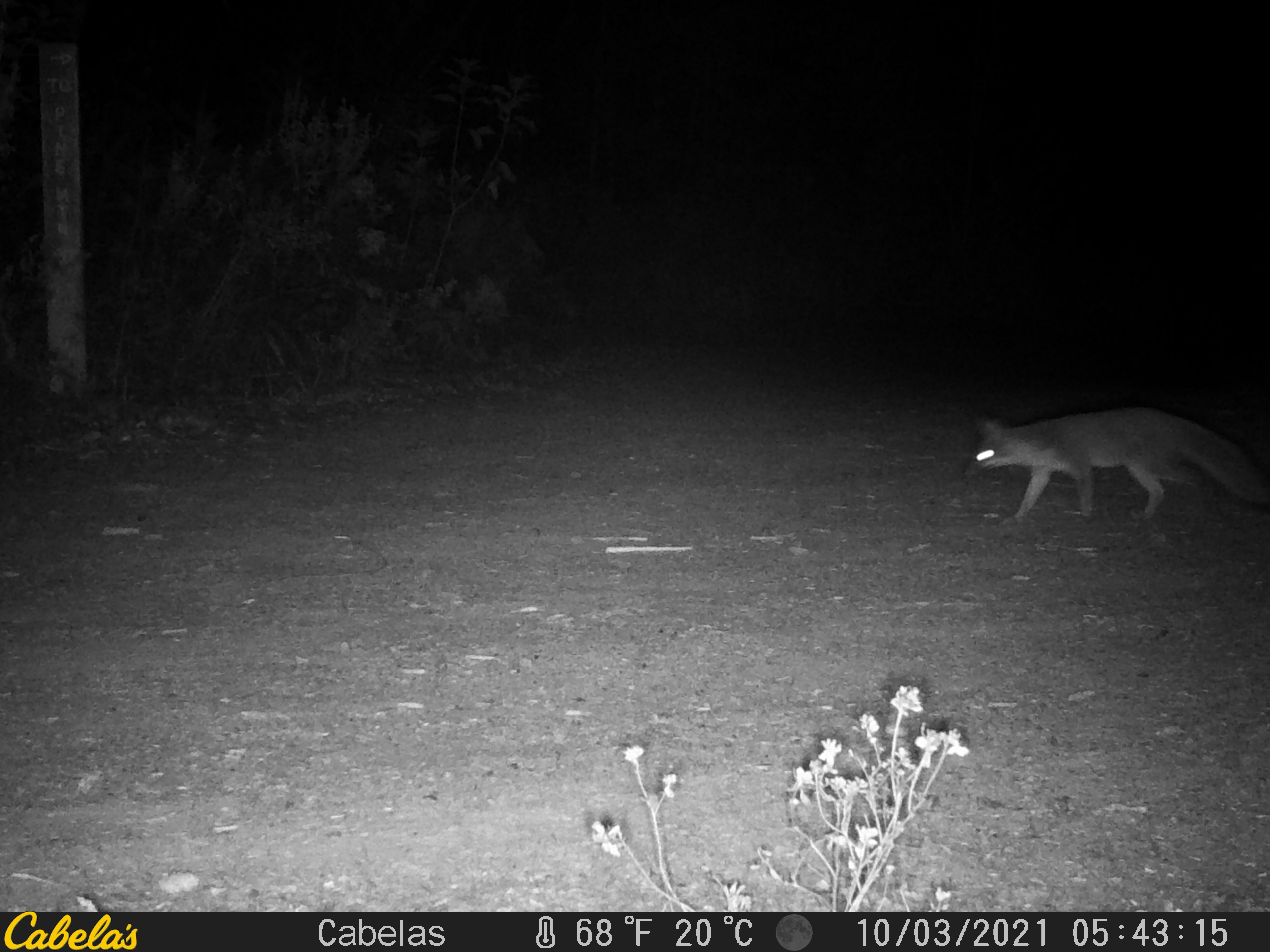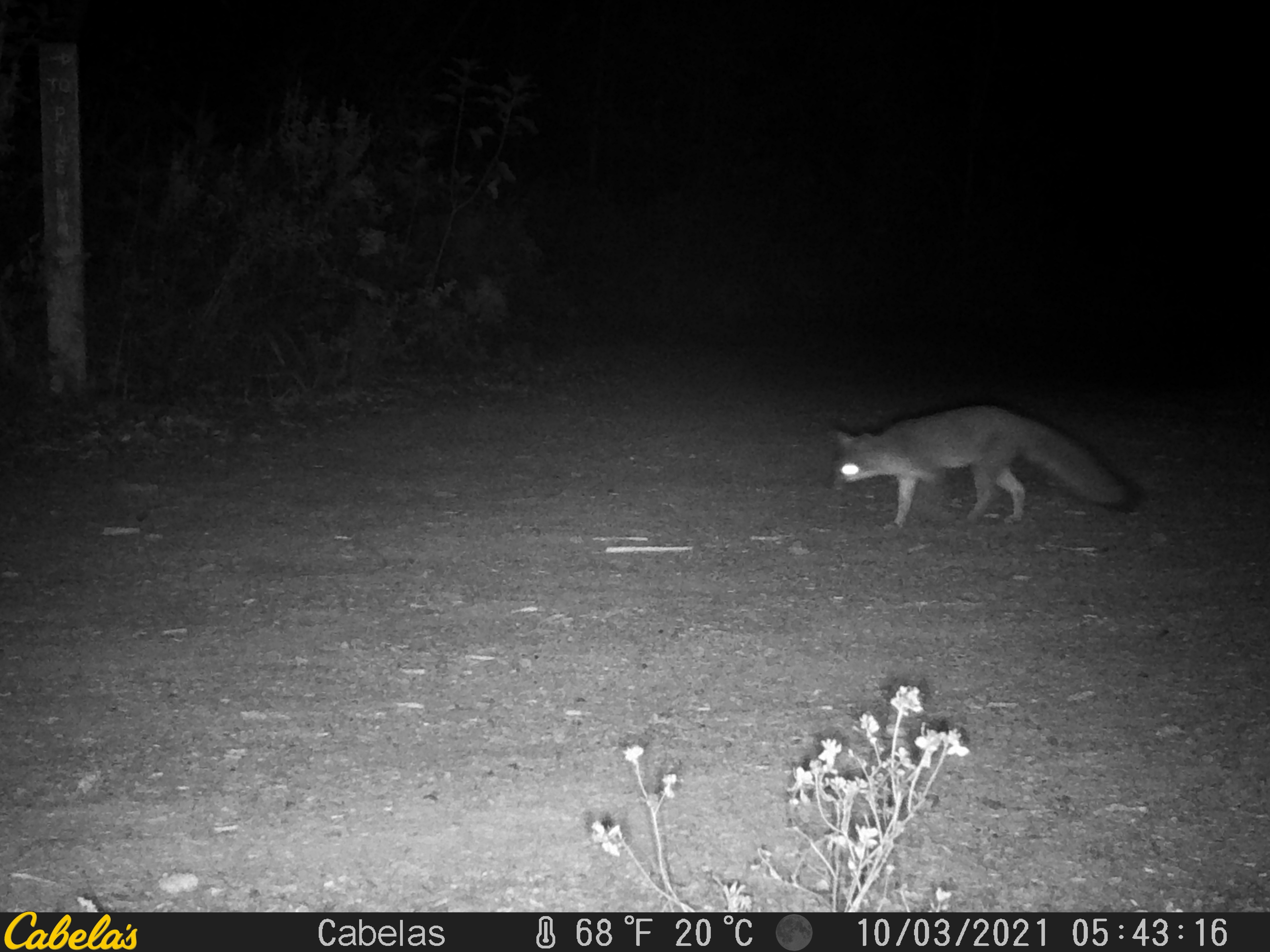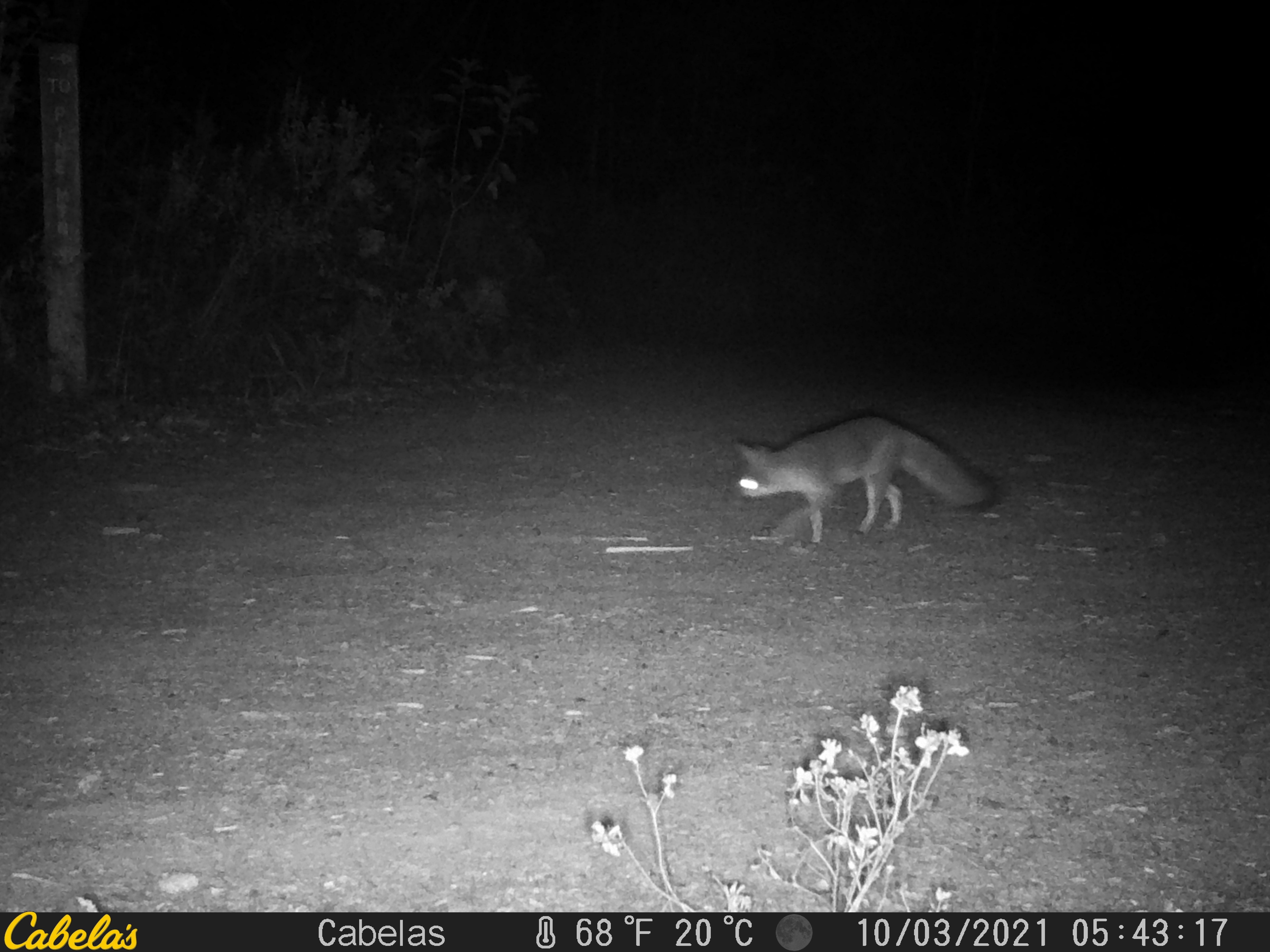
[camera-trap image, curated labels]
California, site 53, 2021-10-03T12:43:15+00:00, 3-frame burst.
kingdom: Animalia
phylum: Chordata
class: Mammalia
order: Carnivora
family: Canidae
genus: Urocyon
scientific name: Urocyon cinereoargenteus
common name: gray fox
Gray fox (Urocyon cinereoargenteus).